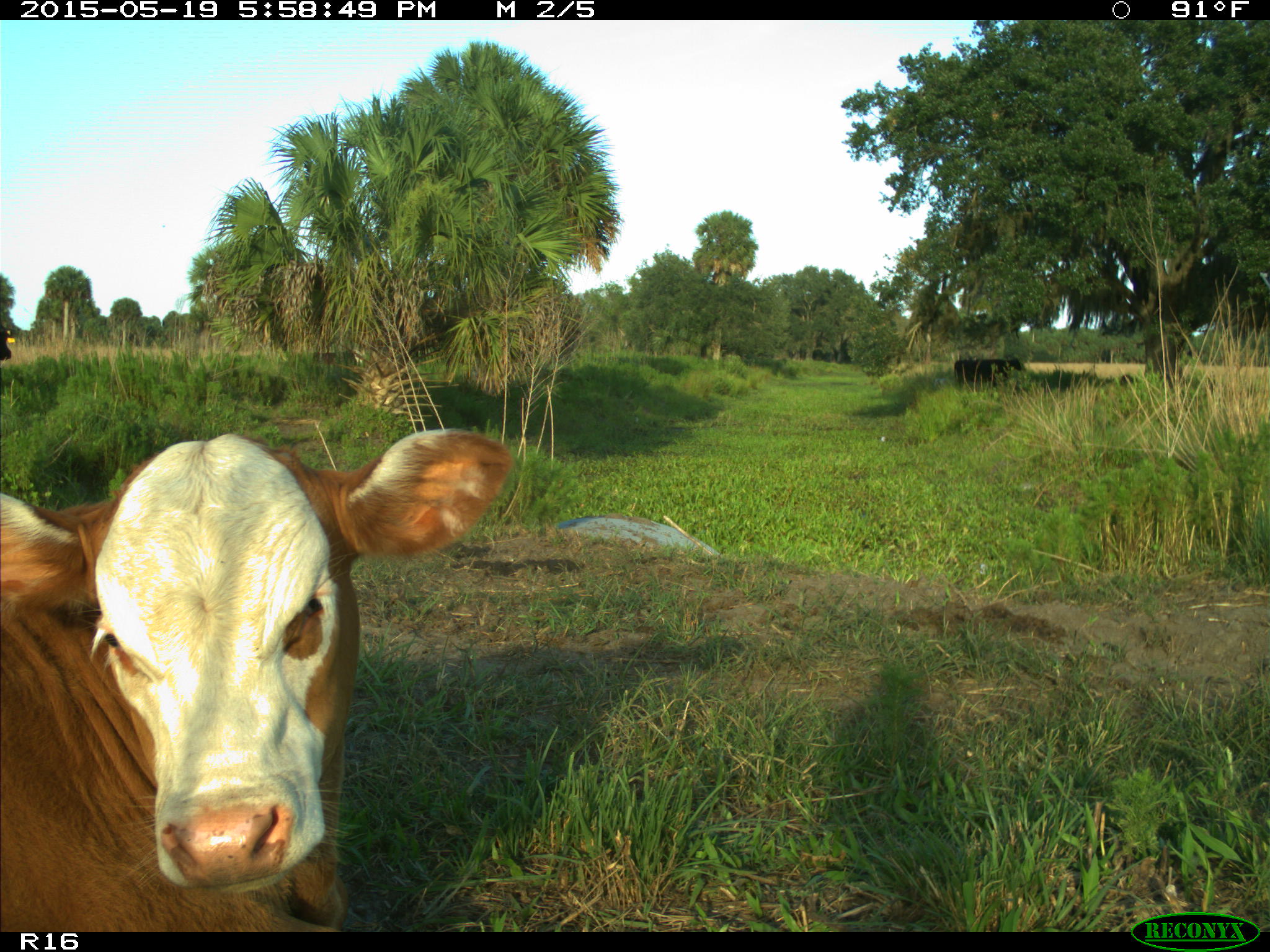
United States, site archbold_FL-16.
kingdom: Animalia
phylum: Chordata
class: Mammalia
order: Artiodactyla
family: Bovidae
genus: Bos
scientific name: Bos taurus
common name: domestic cow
Bos taurus (domestic cow).